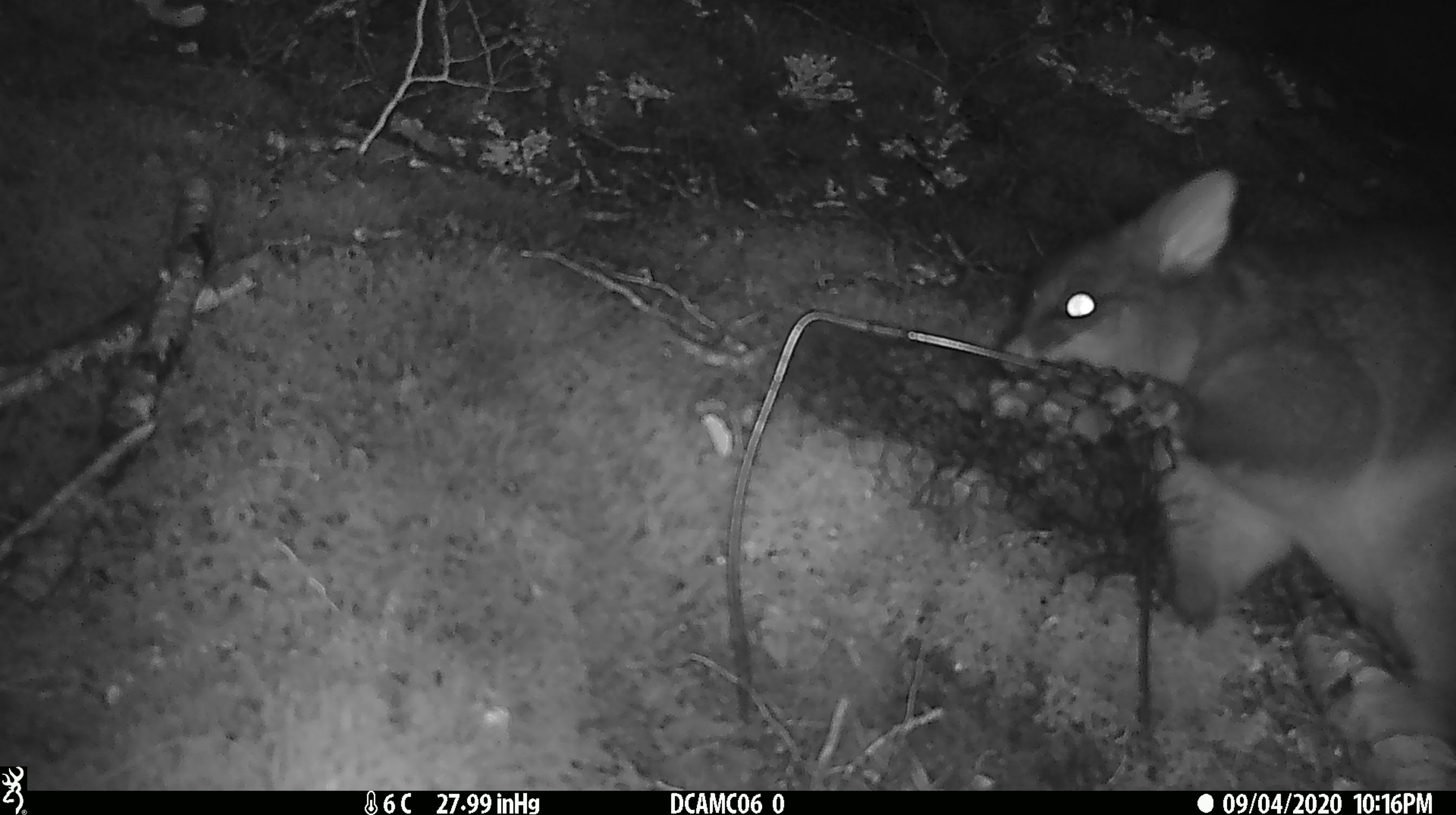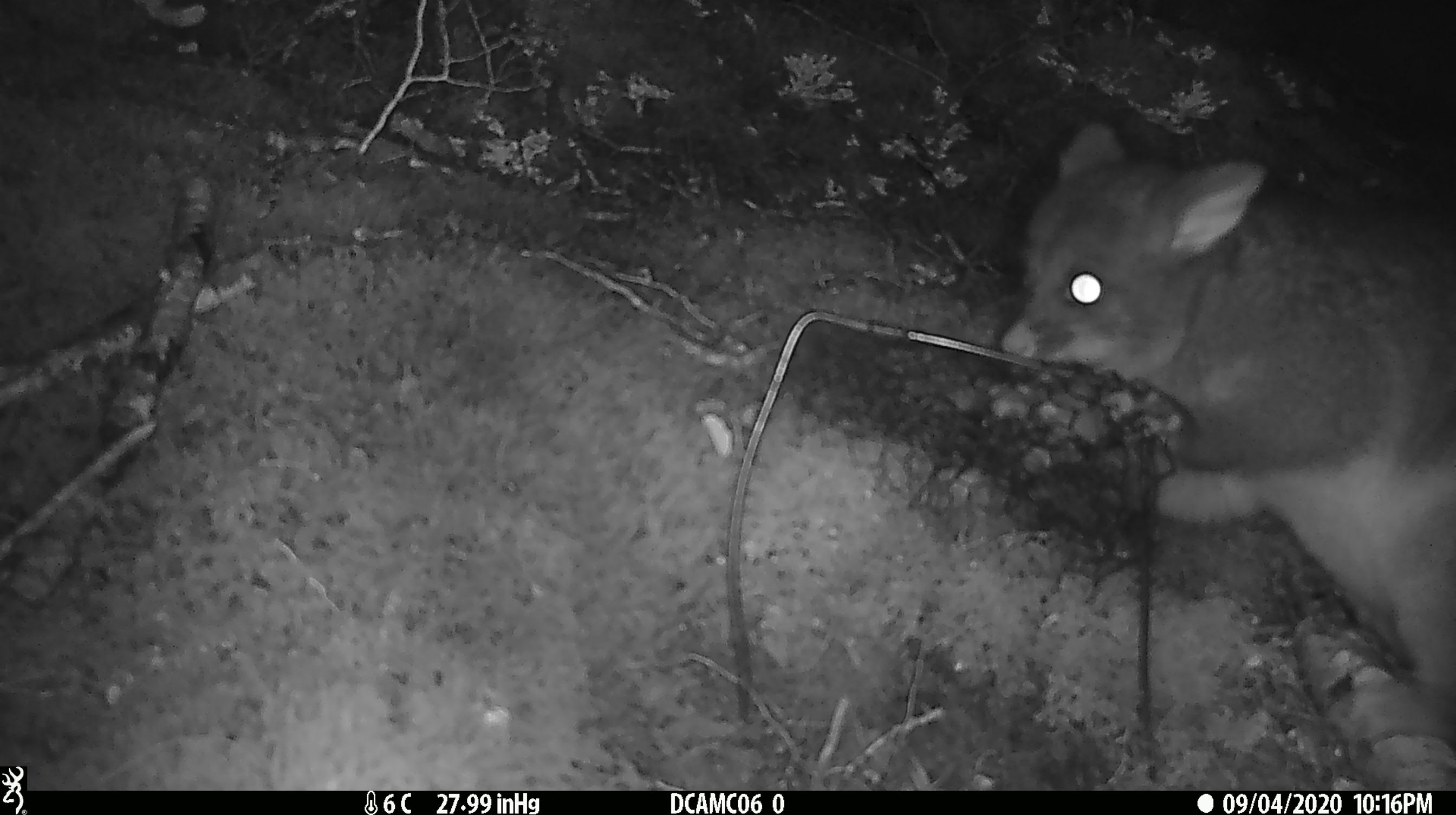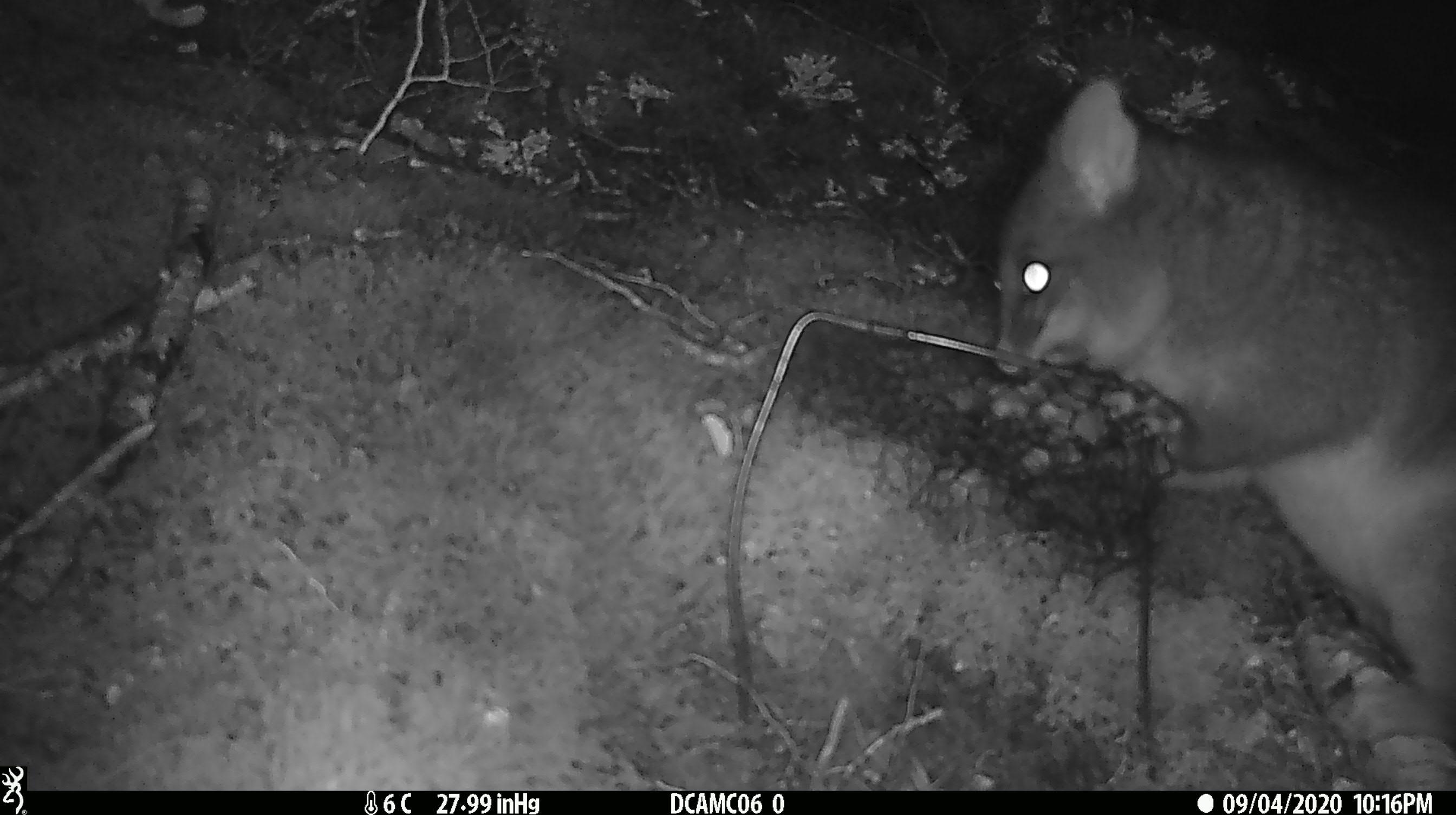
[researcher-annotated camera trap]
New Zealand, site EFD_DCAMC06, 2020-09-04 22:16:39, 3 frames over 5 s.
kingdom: Animalia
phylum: Chordata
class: Mammalia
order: Diprotodontia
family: Phalangeridae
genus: Trichosurus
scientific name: Trichosurus vulpecula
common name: common brushtail possum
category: possum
Possum (common brushtail possum) (Trichosurus vulpecula).